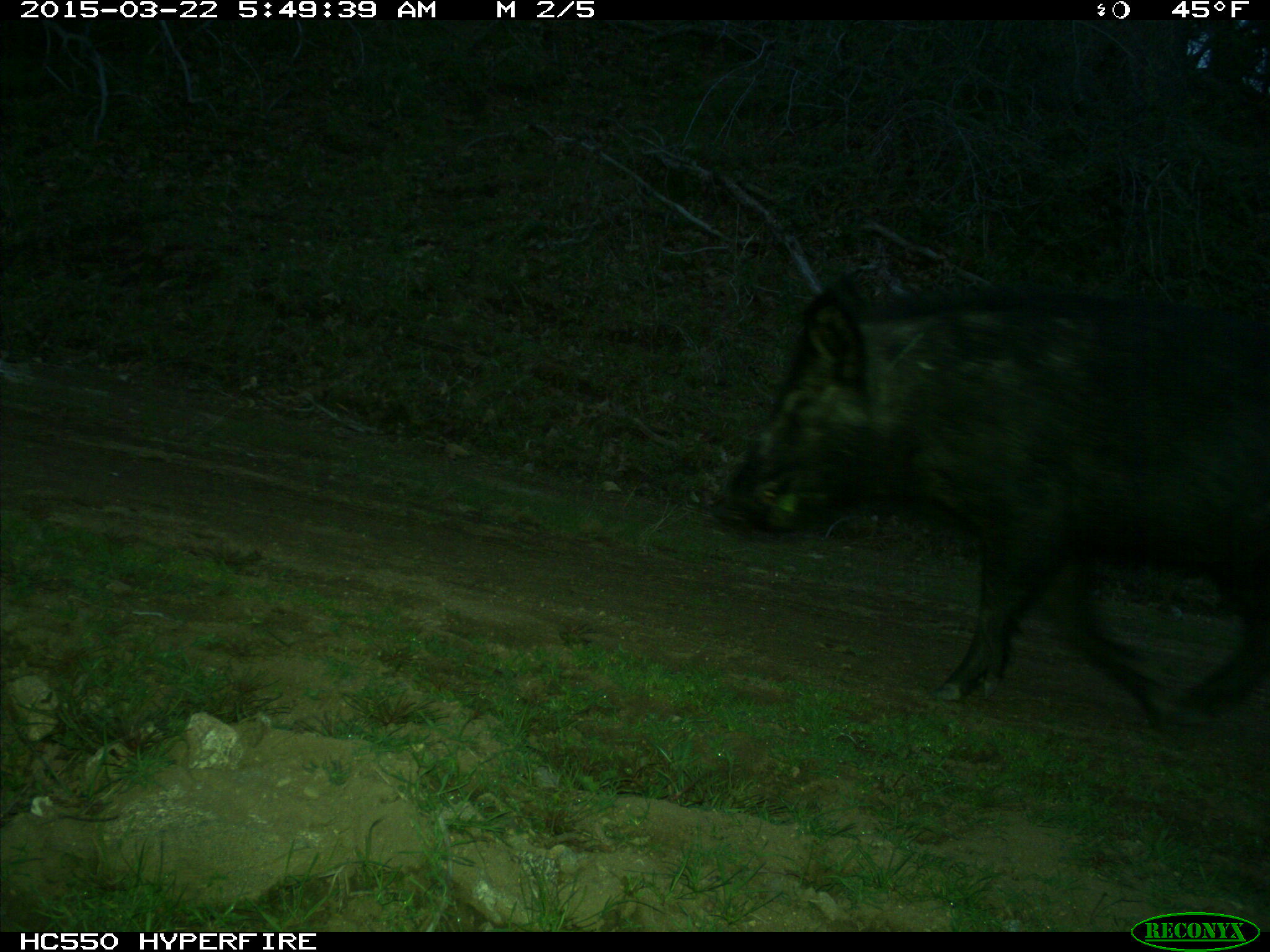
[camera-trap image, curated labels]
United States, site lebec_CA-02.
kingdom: Animalia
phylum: Chordata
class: Mammalia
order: Artiodactyla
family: Suidae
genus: Sus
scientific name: Sus scrofa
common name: wild boar